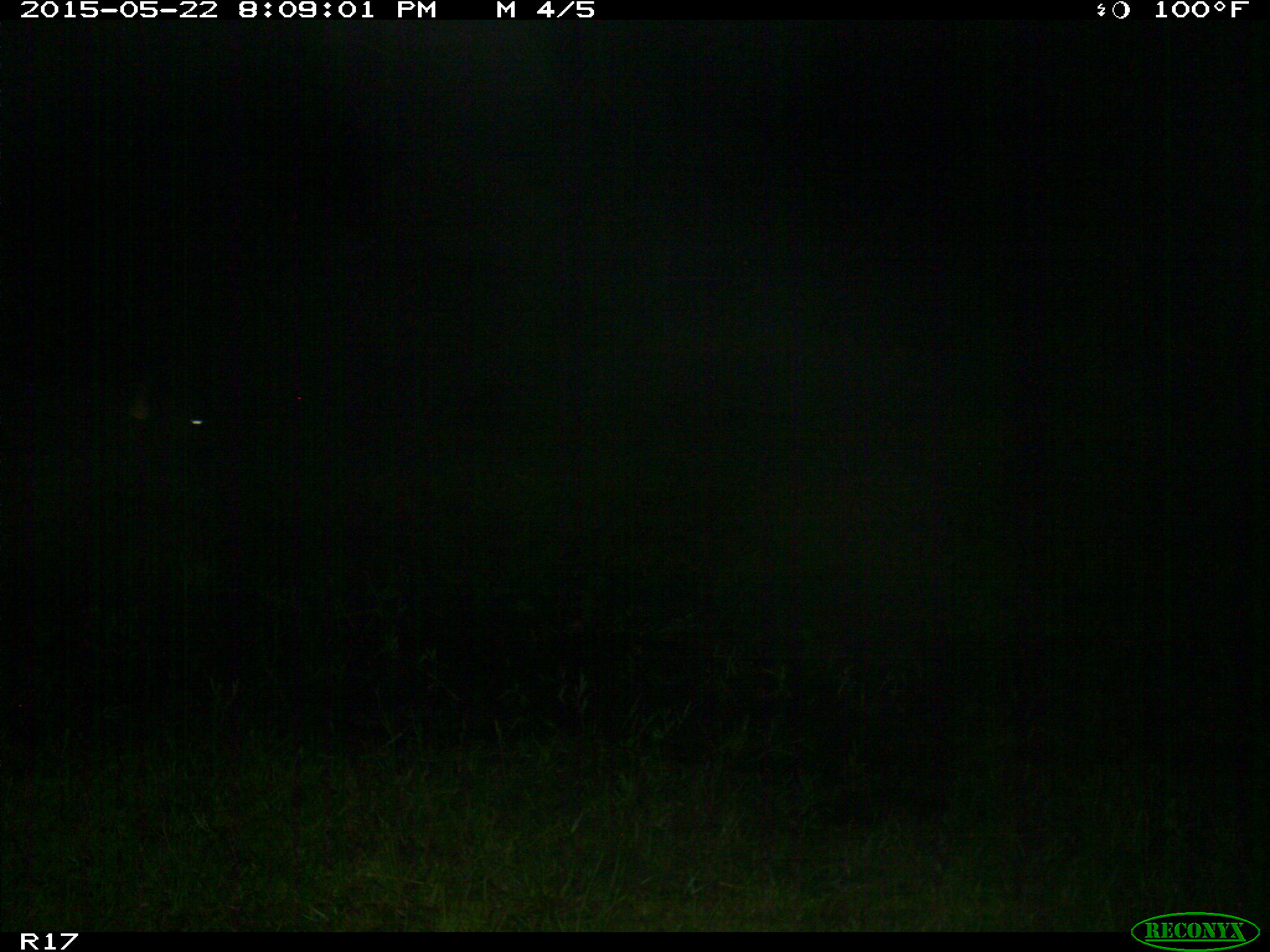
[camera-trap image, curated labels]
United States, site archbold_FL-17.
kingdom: Animalia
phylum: Chordata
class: Mammalia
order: Artiodactyla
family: Bovidae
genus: Bos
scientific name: Bos taurus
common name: domestic cow